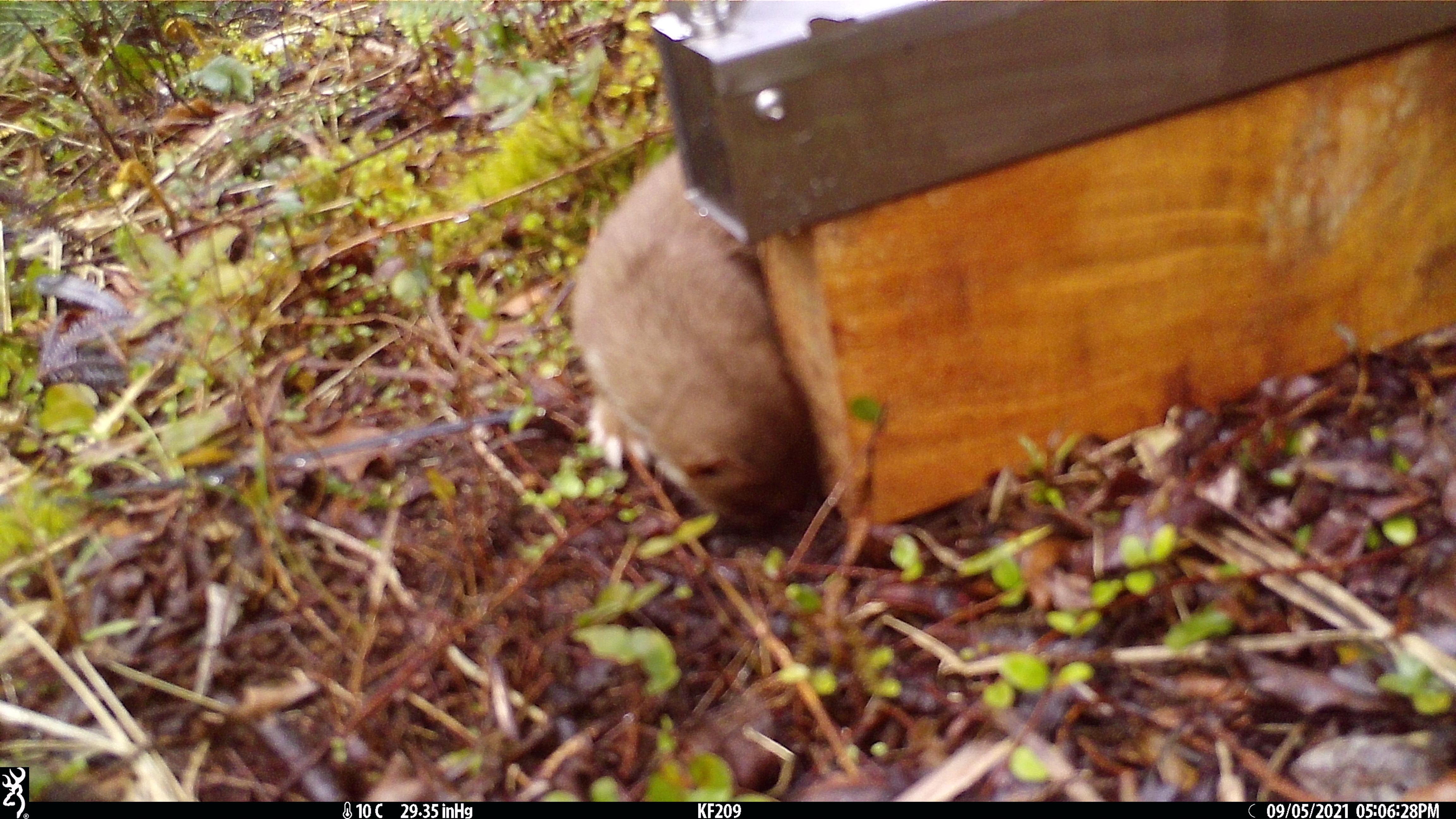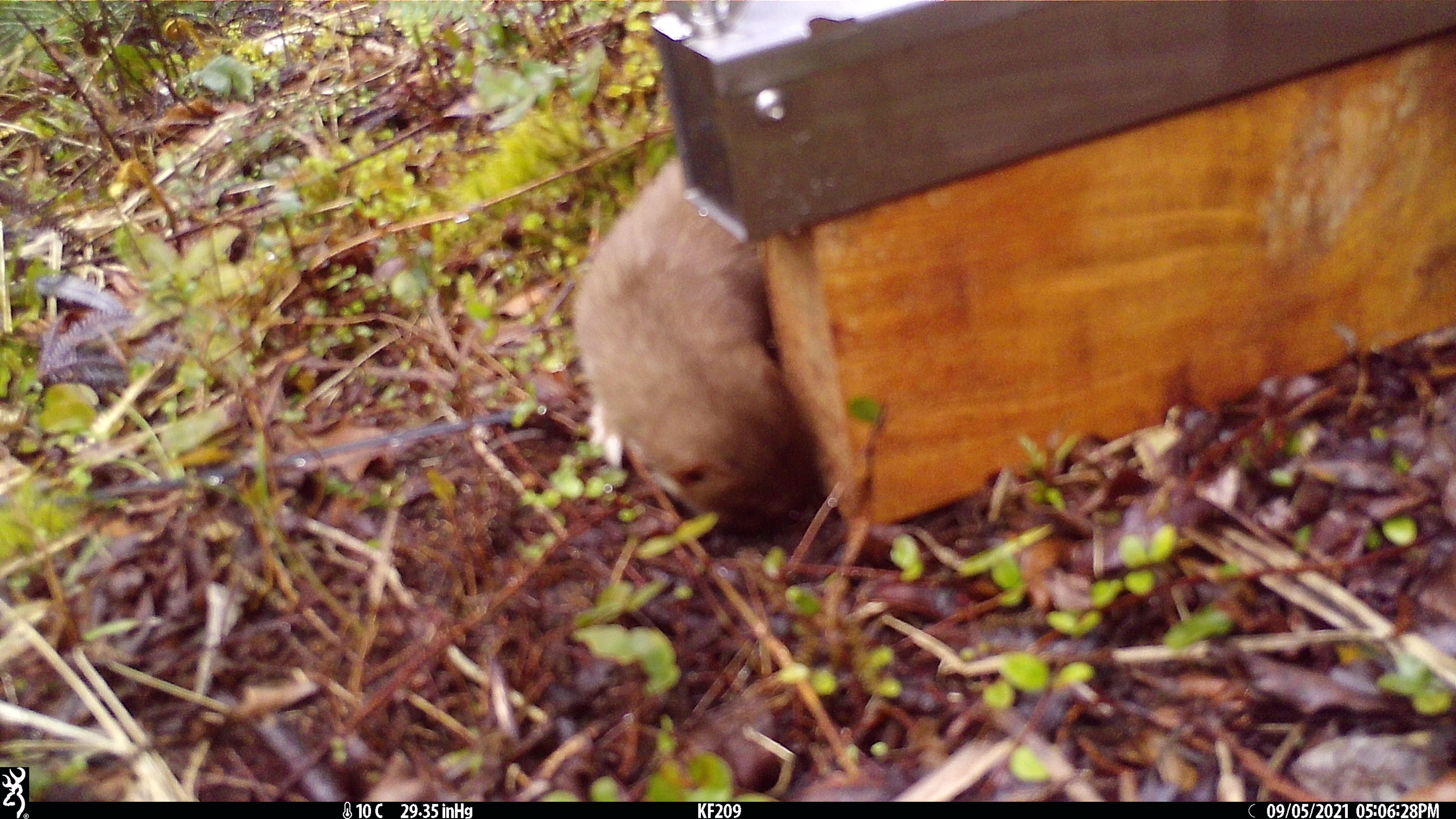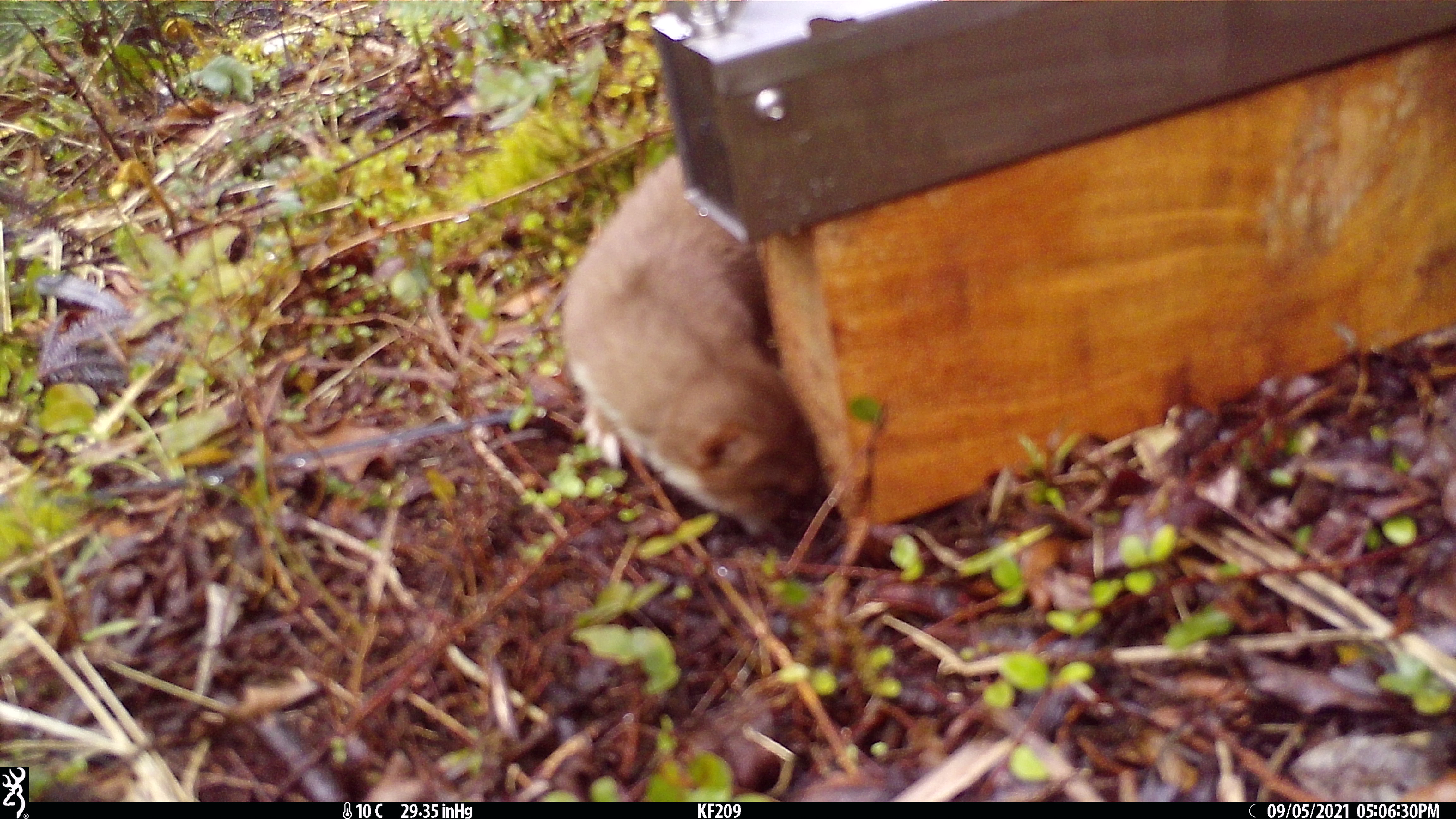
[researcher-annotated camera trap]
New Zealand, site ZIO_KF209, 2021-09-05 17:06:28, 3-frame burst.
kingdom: Animalia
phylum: Chordata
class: Mammalia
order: Carnivora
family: Mustelidae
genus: Mustela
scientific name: Mustela erminea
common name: stoat